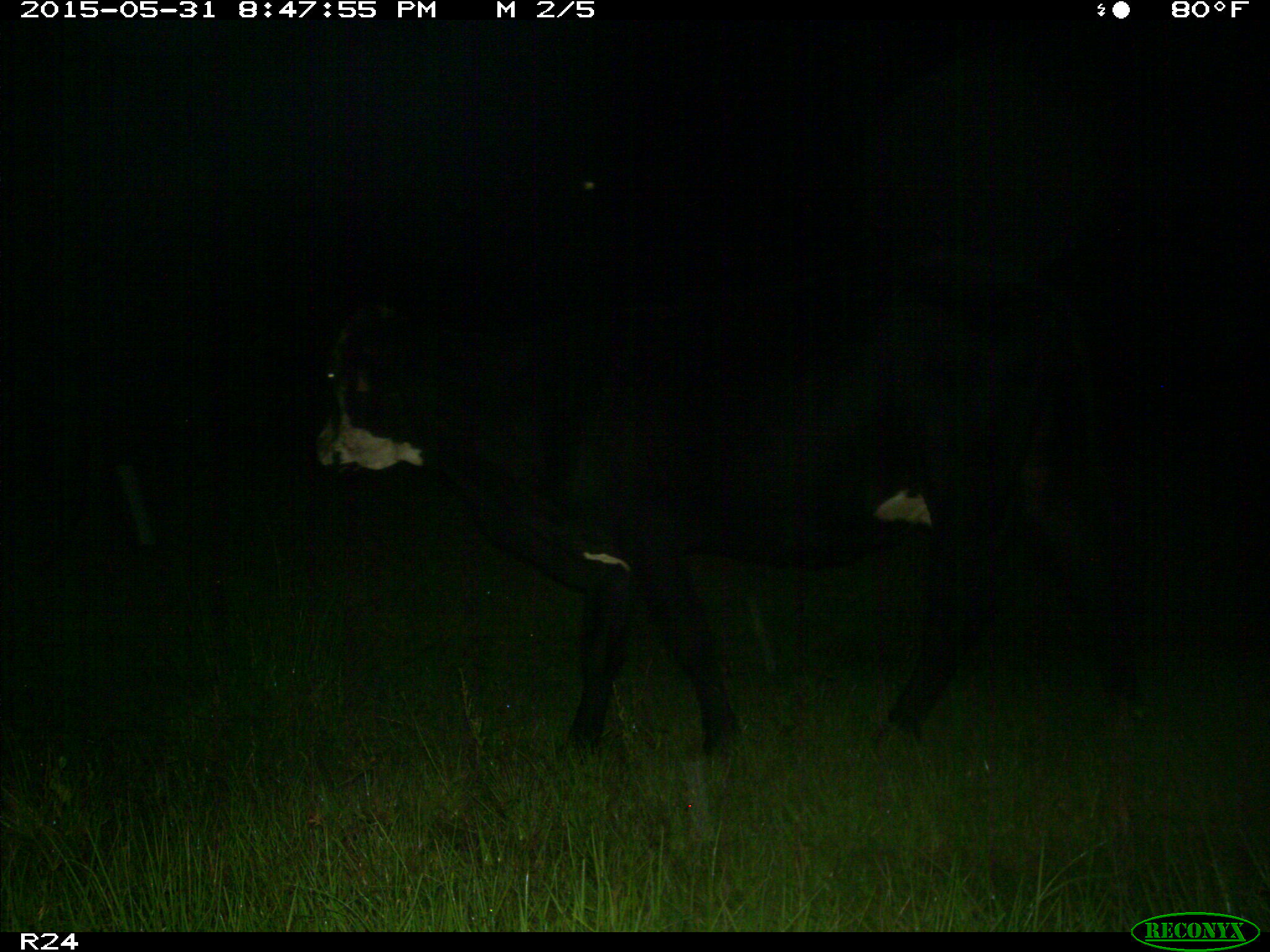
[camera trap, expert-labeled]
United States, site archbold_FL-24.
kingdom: Animalia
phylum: Chordata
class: Mammalia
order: Artiodactyla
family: Bovidae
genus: Bos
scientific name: Bos taurus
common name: domestic cow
Bos taurus (domestic cow).